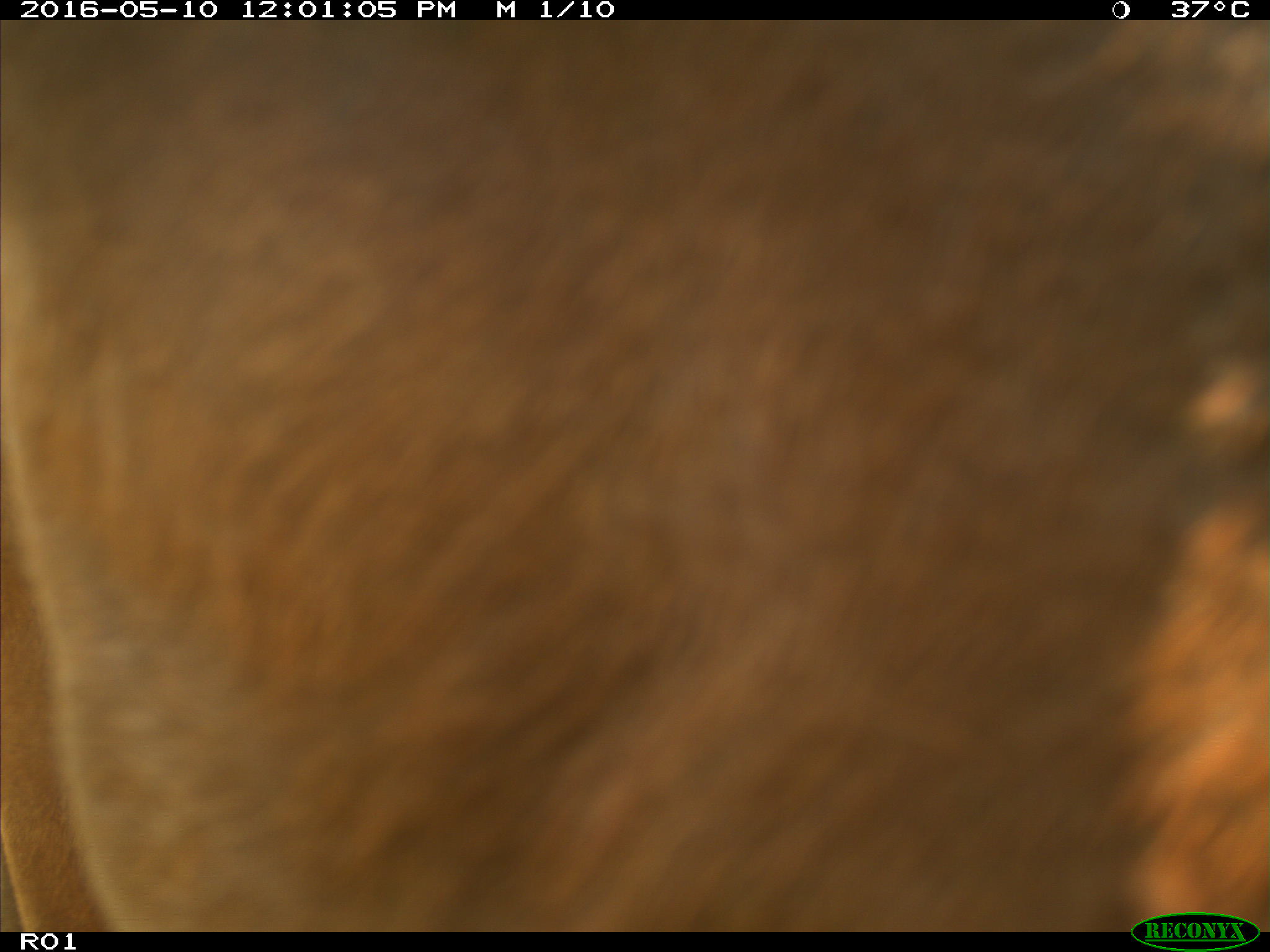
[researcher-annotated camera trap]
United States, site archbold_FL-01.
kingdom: Animalia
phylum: Chordata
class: Mammalia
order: Artiodactyla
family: Bovidae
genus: Bos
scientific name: Bos taurus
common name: domestic cow